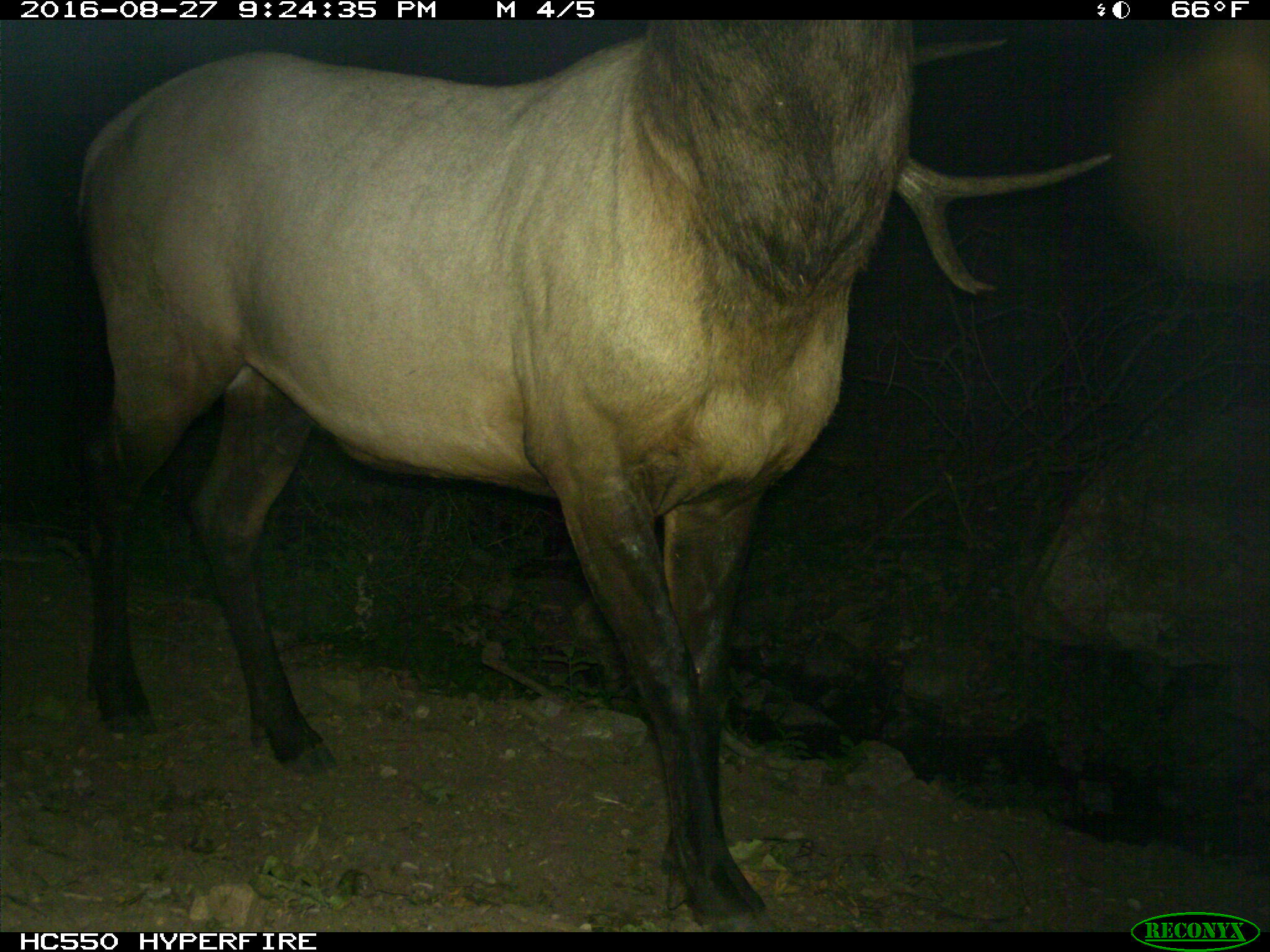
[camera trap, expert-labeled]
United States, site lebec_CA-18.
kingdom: Animalia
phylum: Chordata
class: Mammalia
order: Artiodactyla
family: Cervidae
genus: Cervus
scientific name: Cervus canadensis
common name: elk